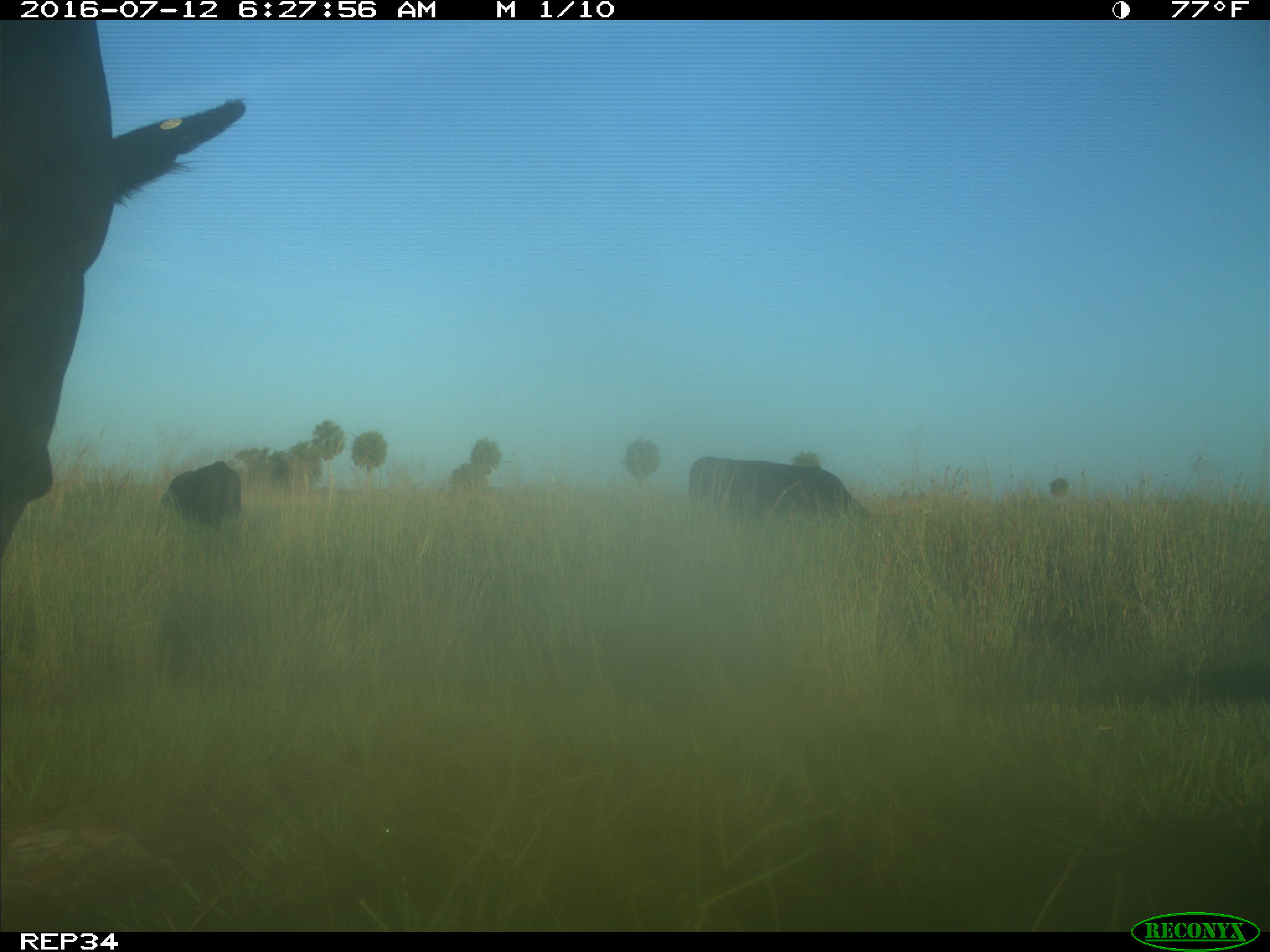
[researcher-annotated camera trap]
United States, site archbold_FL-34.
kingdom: Animalia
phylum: Chordata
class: Mammalia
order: Artiodactyla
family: Bovidae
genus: Bos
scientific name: Bos taurus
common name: domestic cow